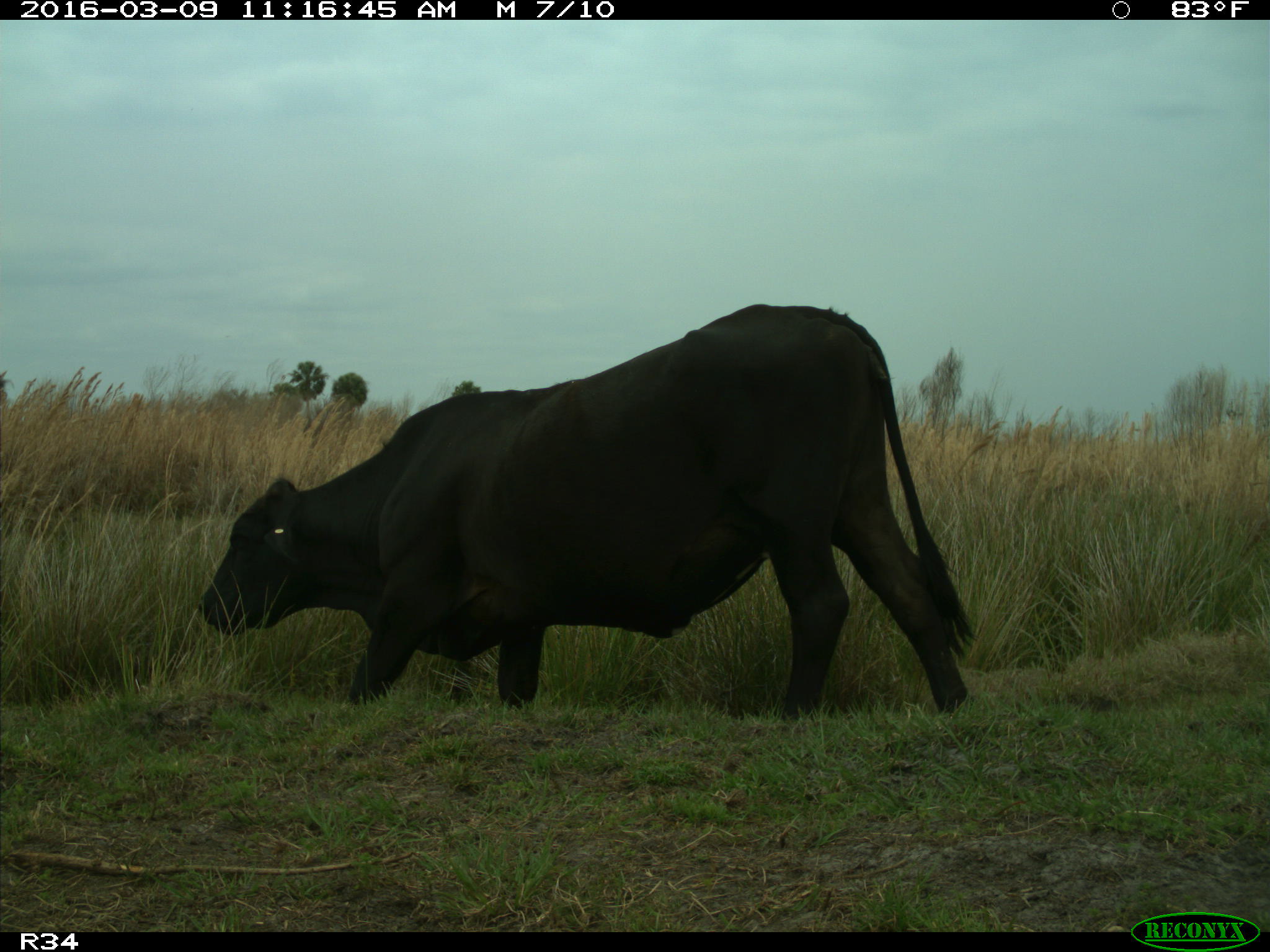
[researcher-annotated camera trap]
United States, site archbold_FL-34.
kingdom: Animalia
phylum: Chordata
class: Mammalia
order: Artiodactyla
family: Bovidae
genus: Bos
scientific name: Bos taurus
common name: domestic cow